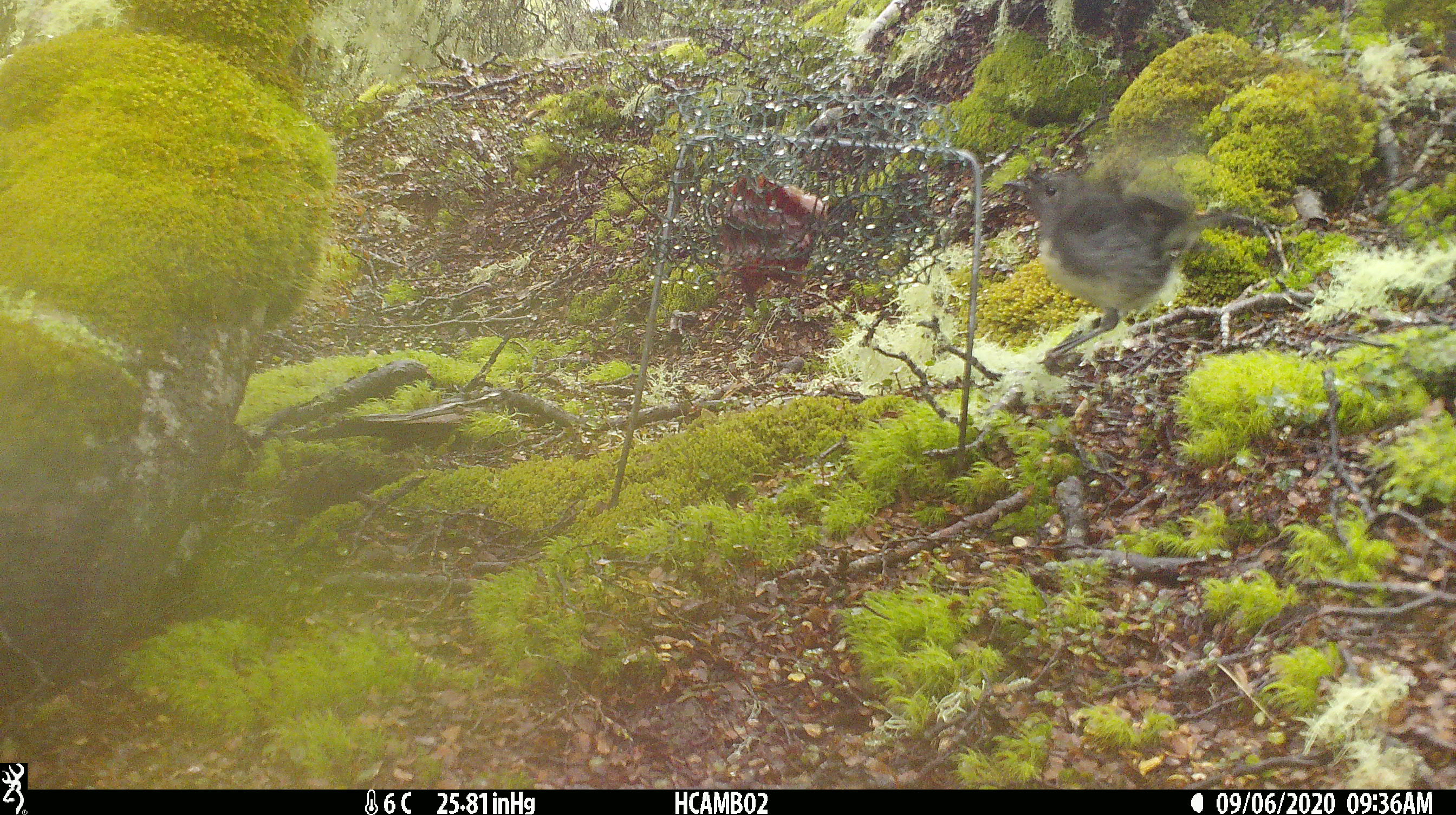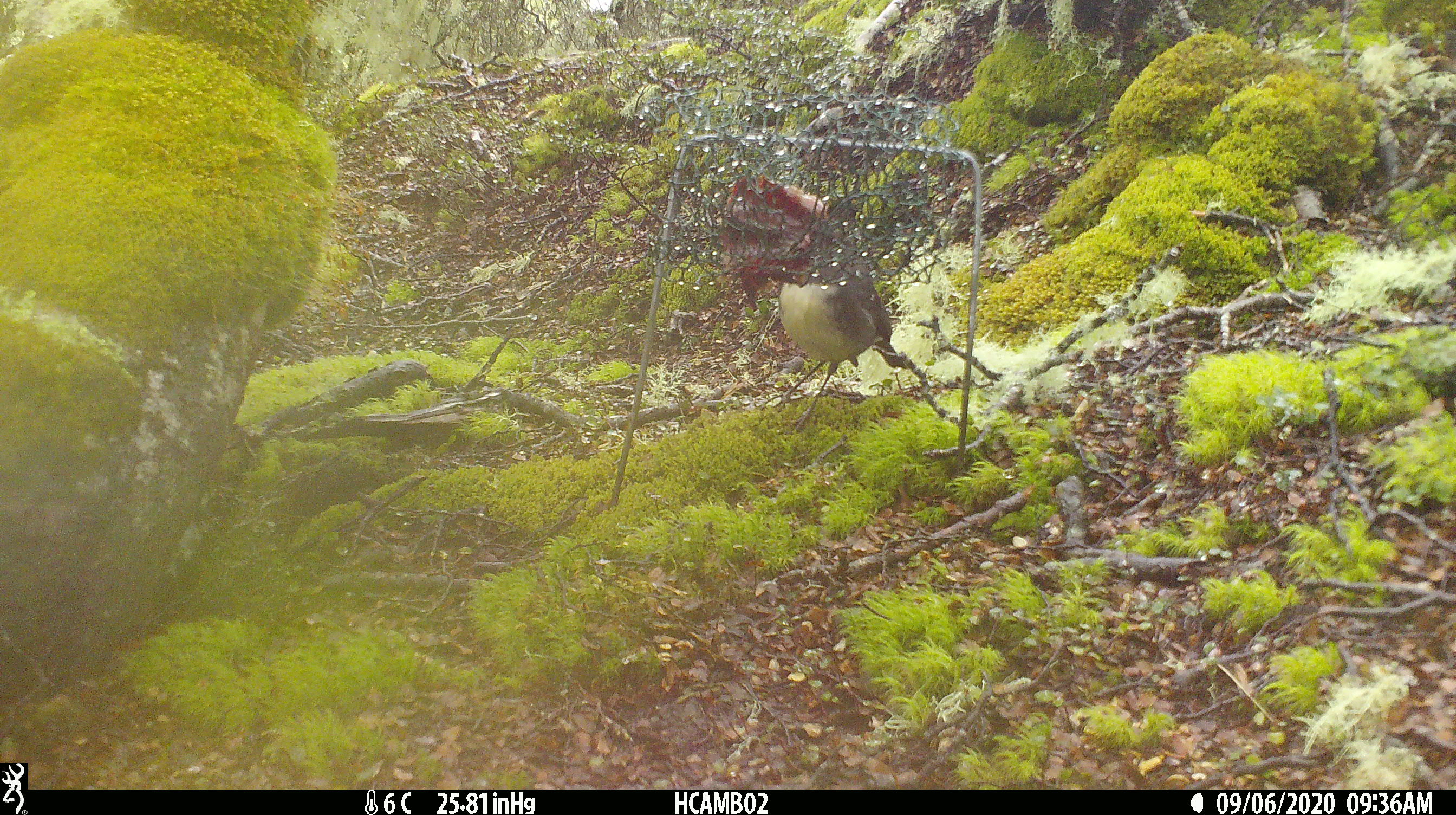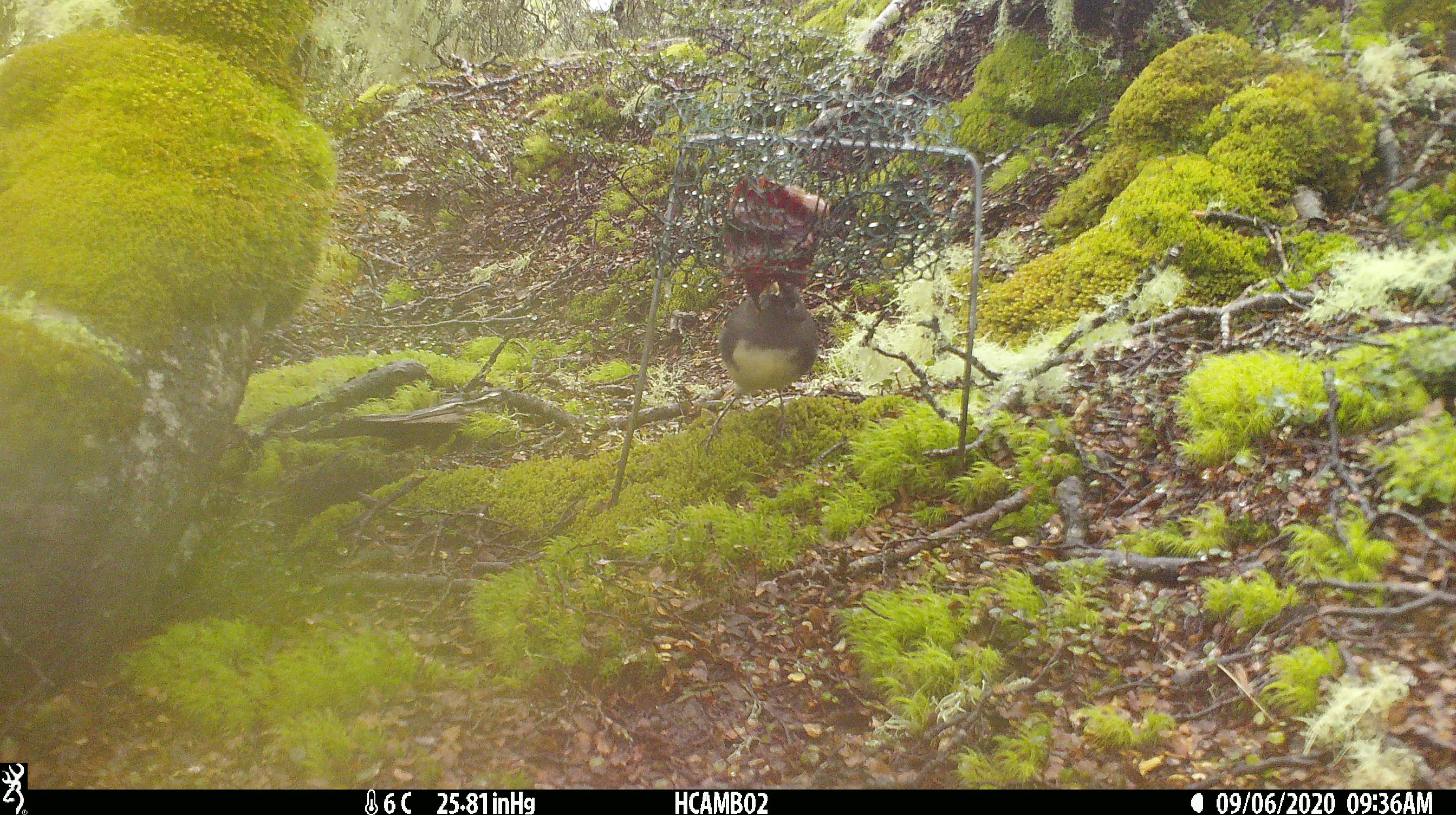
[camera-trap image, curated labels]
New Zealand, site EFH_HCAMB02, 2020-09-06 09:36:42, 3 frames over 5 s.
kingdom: Animalia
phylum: Chordata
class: Aves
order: Passeriformes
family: Petroicidae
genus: Petroica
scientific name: Petroica australis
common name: new zealand robin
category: robin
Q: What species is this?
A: Robin (new zealand robin) (Petroica australis).